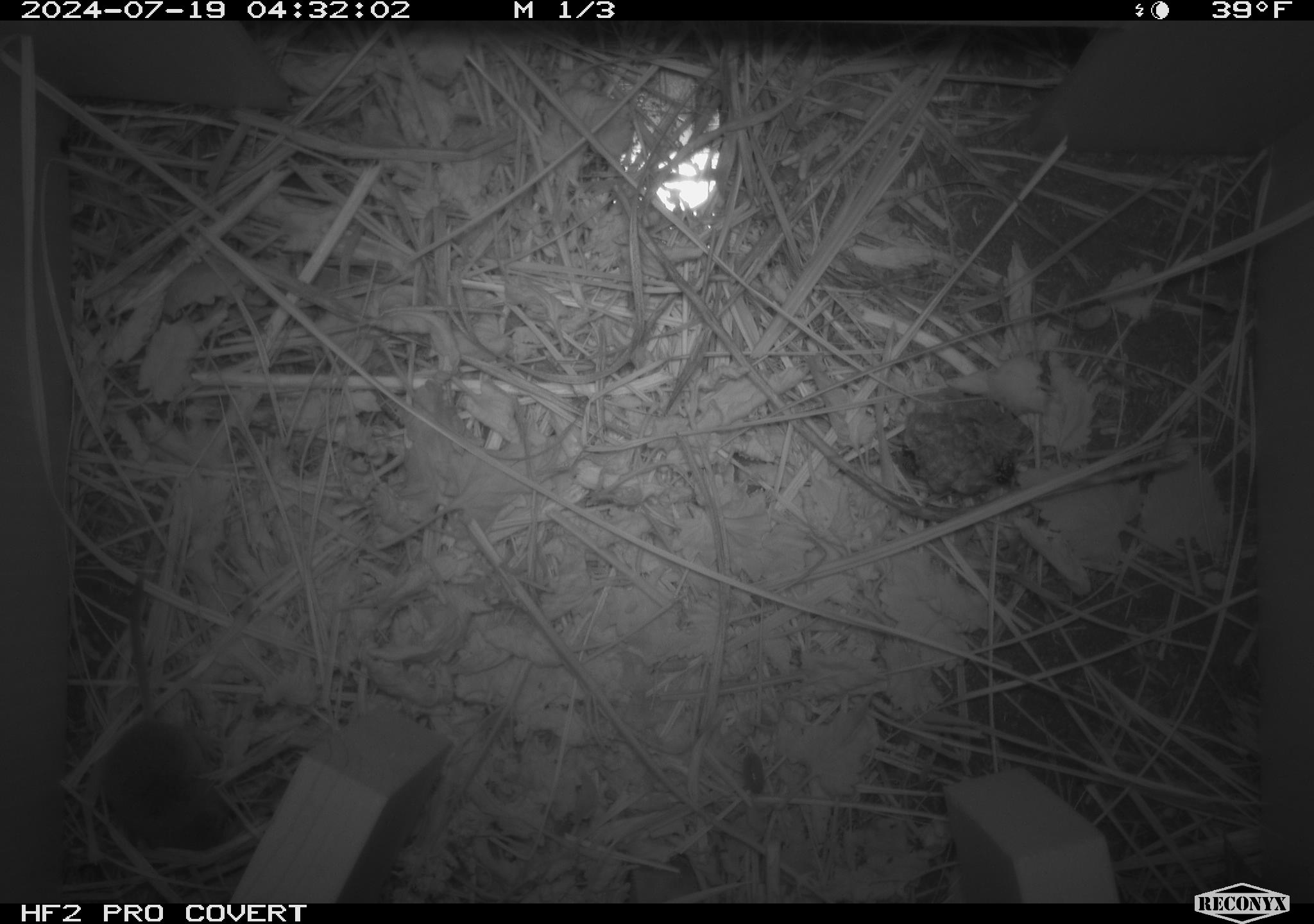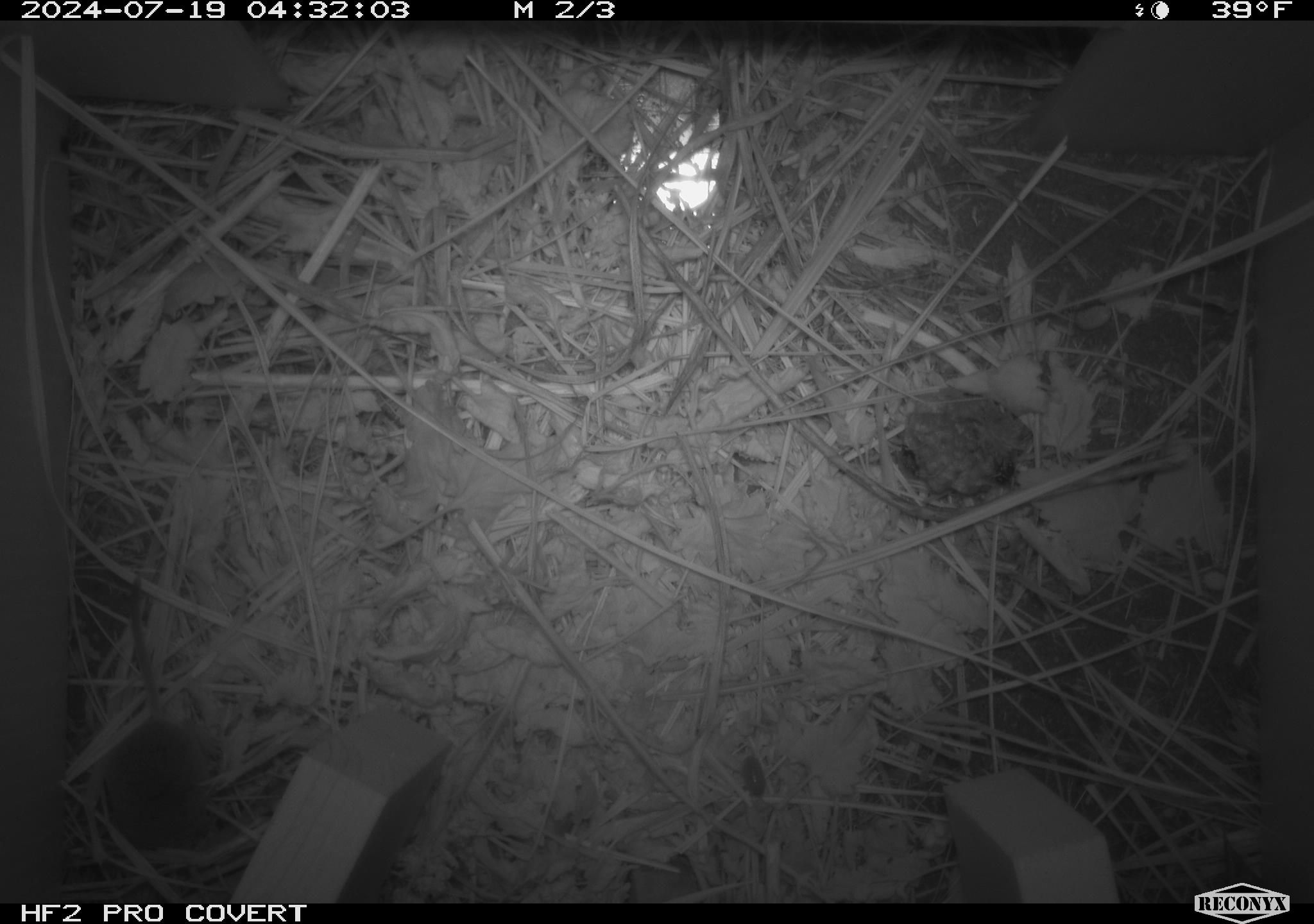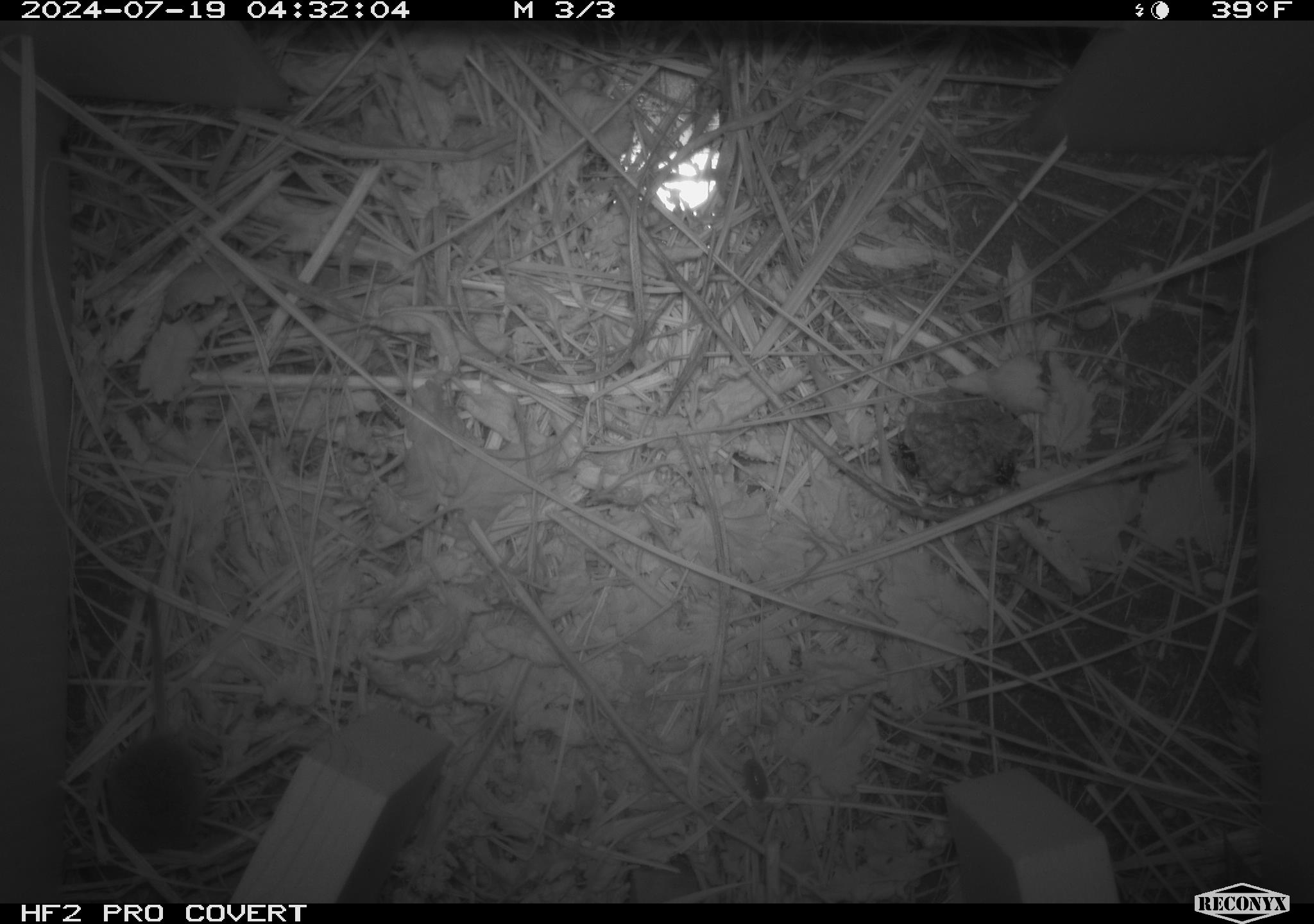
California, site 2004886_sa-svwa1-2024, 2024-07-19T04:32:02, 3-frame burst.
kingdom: Animalia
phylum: Arthropoda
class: Insecta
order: Hymenoptera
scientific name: Hymenoptera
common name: ants, bees, wasps, and sawflies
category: hymenoptera order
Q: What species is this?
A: Hymenoptera order (ants, bees, wasps, and sawflies) (Hymenoptera).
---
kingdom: Animalia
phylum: Chordata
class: Mammalia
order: Eulipotyphla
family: Soricidae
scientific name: Soricidae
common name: shrews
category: soricidae family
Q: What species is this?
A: Soricidae family (shrews) (Soricidae).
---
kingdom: Animalia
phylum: Arthropoda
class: Malacostraca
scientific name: Malacostraca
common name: amphipods, crabs, isopods, krill, lobsters and shrimps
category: malacostracan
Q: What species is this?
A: Malacostracan (amphipods, crabs, isopods, krill, lobsters and shrimps) (Malacostraca).